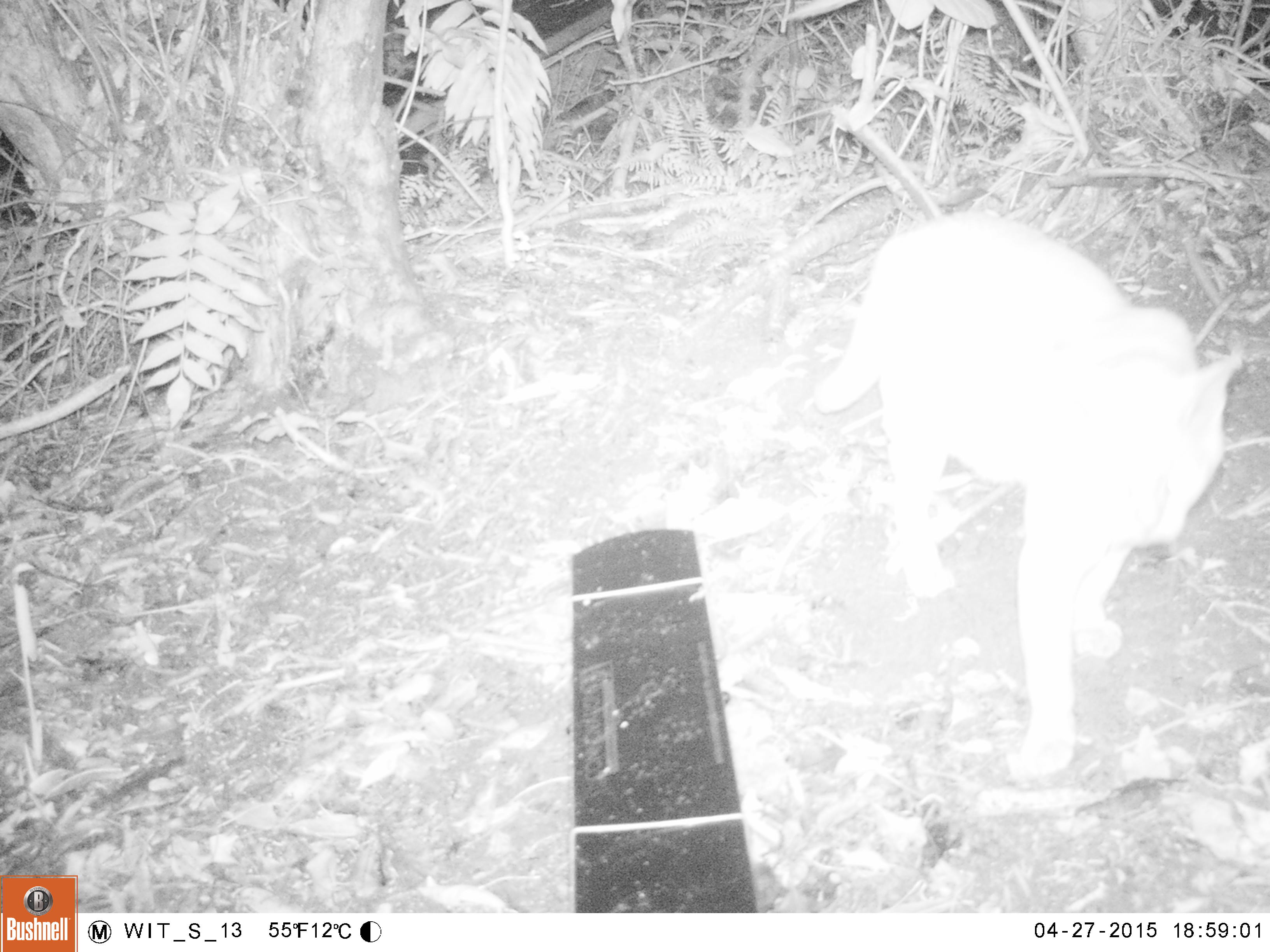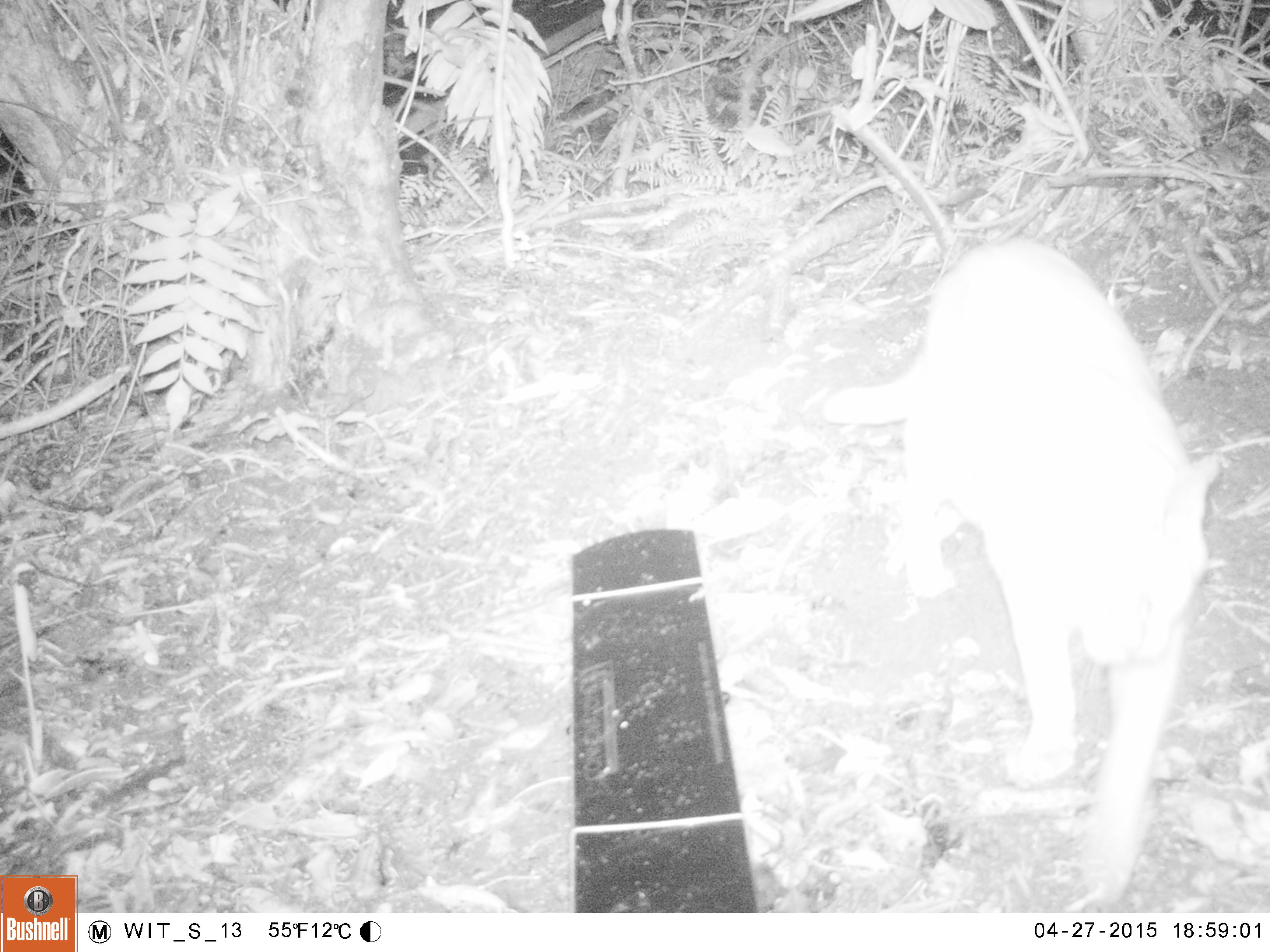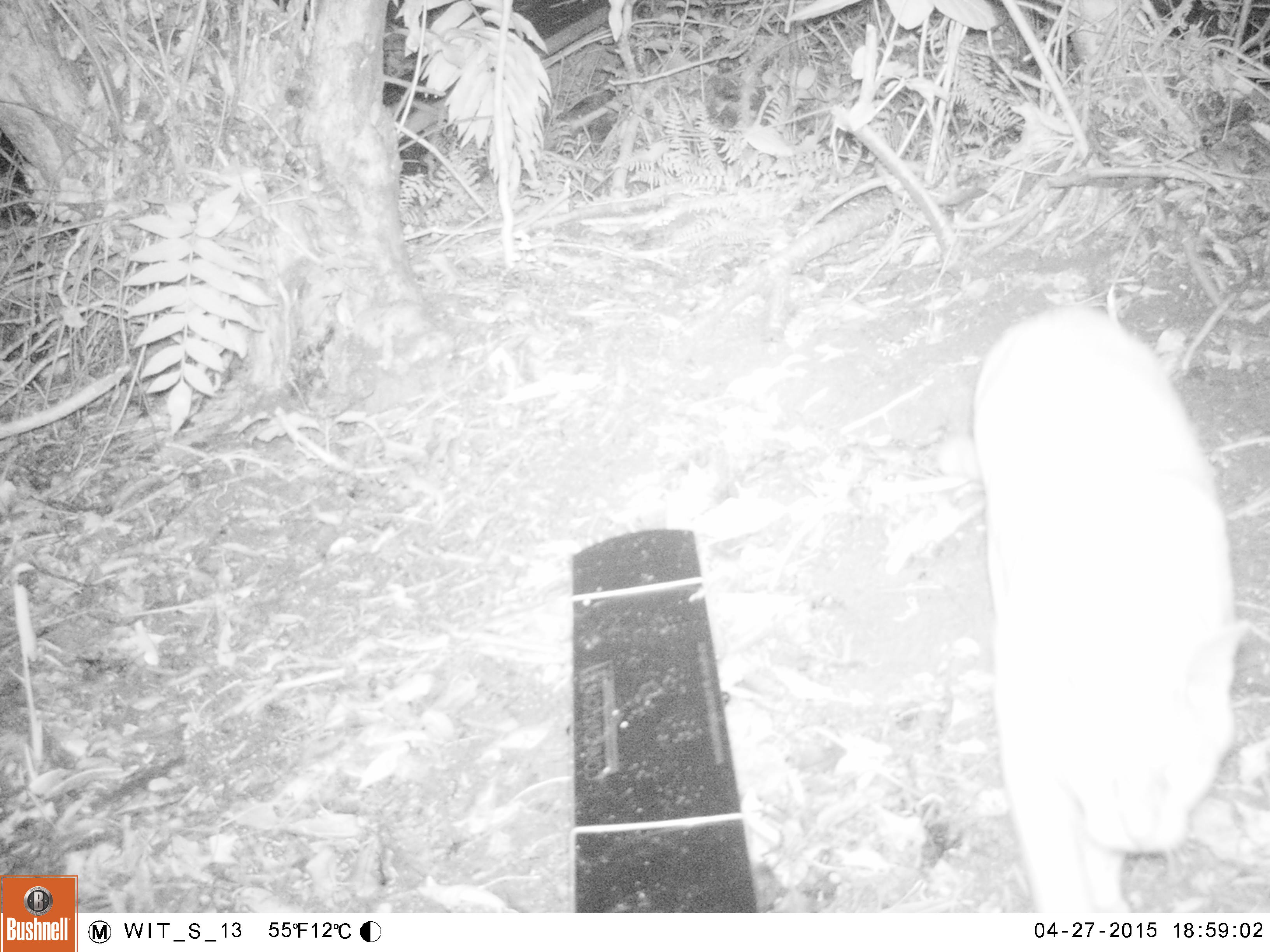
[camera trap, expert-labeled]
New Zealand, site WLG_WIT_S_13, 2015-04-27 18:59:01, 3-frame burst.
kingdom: Animalia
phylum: Chordata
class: Mammalia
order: Carnivora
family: Felidae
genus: Felis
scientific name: Felis catus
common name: domestic cat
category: cat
Cat (domestic cat) (Felis catus).